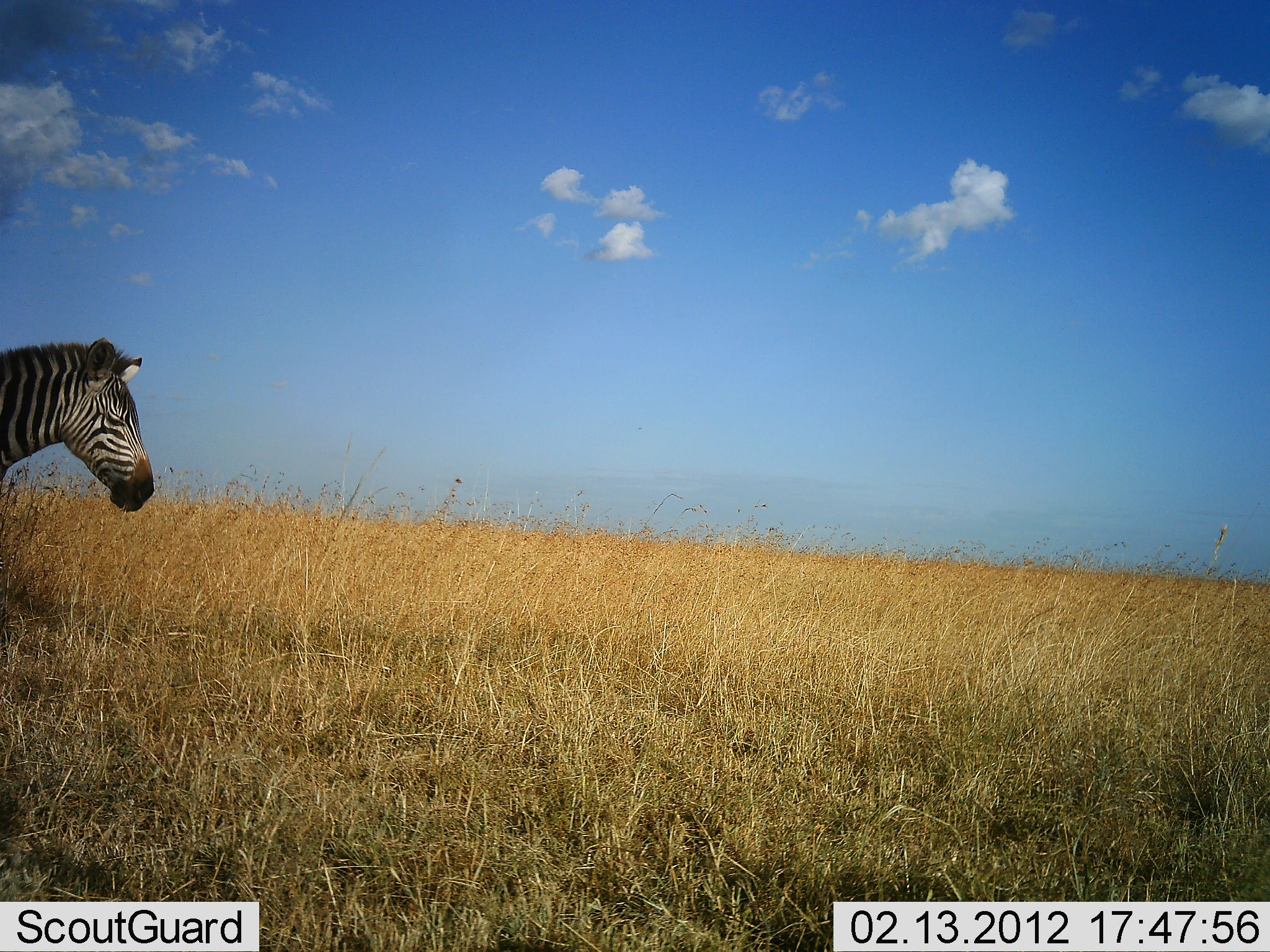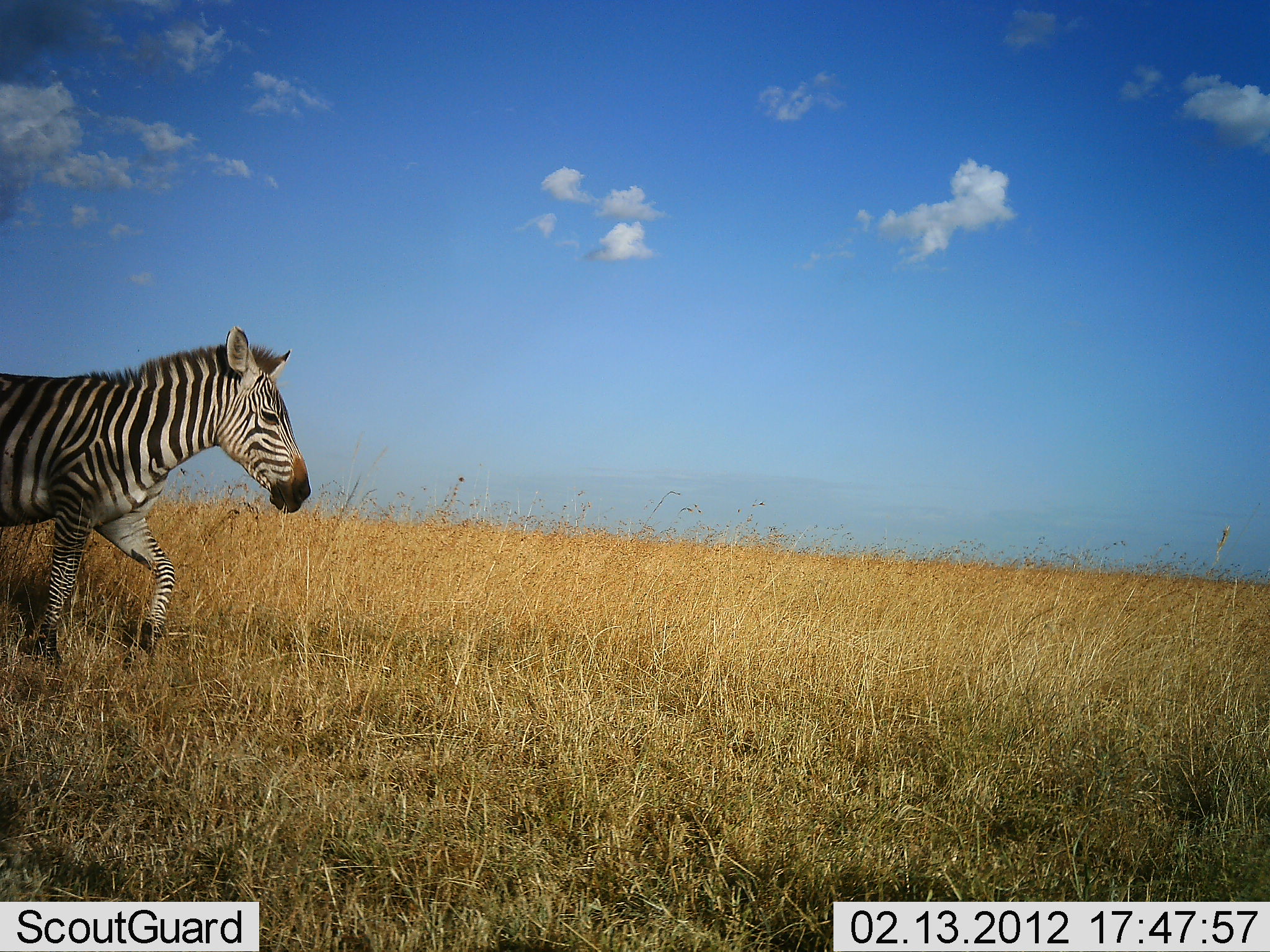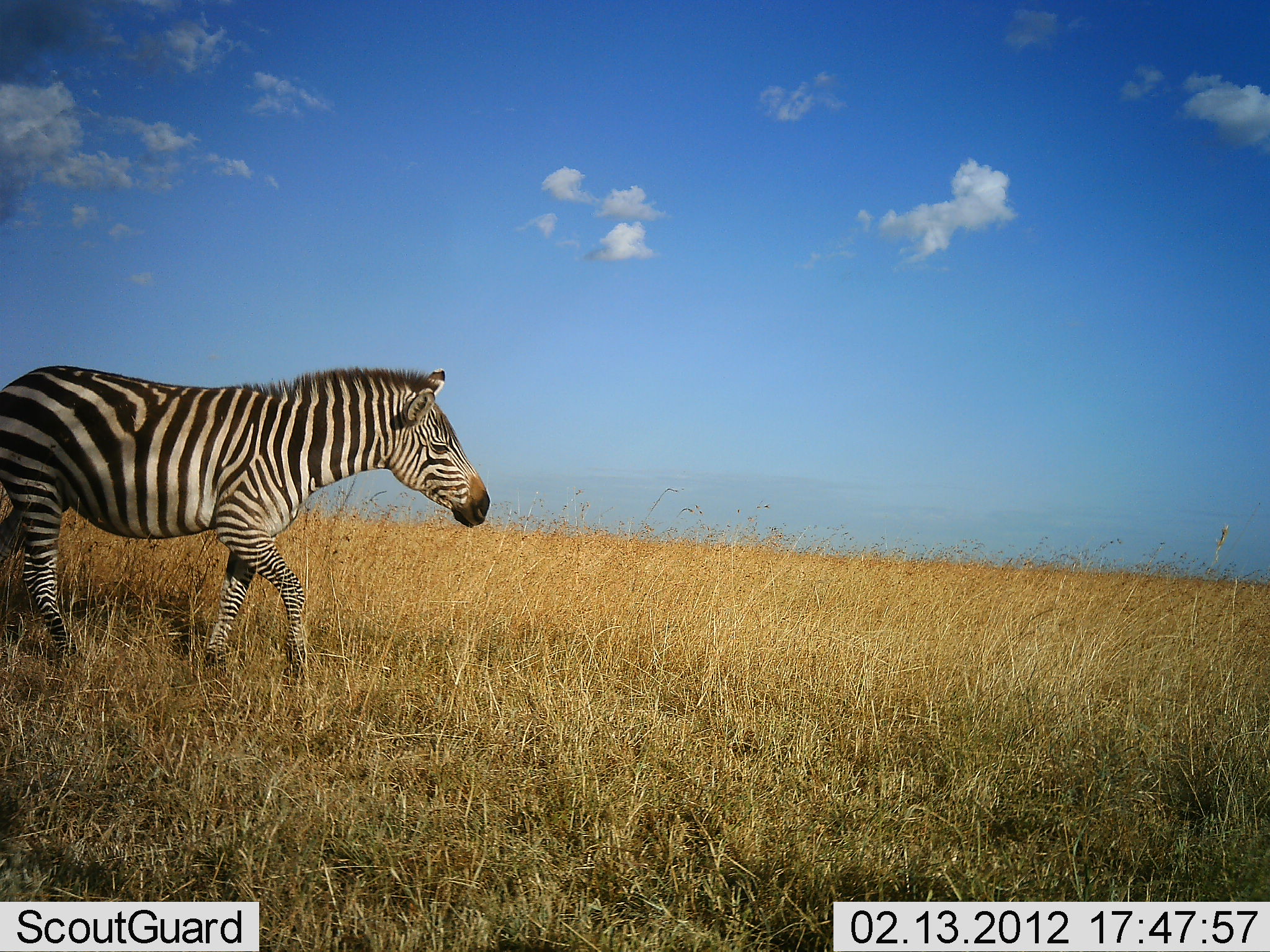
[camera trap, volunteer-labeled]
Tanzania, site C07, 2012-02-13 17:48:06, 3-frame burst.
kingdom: Animalia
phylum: Chordata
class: Mammalia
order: Perissodactyla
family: Equidae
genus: Equus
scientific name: Equus quagga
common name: plains zebra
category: zebra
Zebra (plains zebra) (Equus quagga), count 1. Behavior (volunteer vote fractions): standing 4%, resting 0%, moving 100%, interacting 0%. Young present (vote fraction): 4%. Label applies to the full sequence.